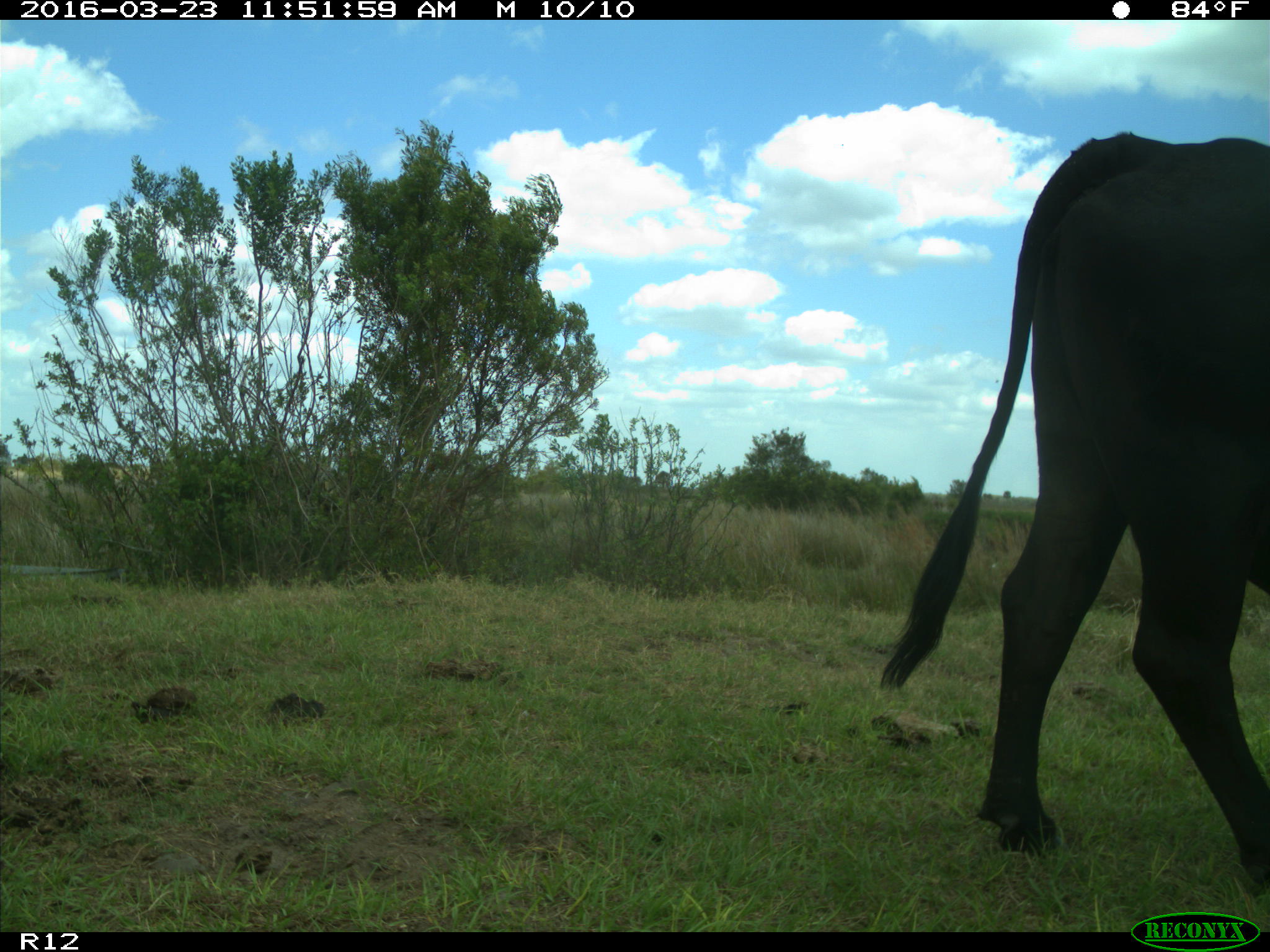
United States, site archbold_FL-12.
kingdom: Animalia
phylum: Chordata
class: Mammalia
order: Artiodactyla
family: Bovidae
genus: Bos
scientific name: Bos taurus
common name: domestic cow